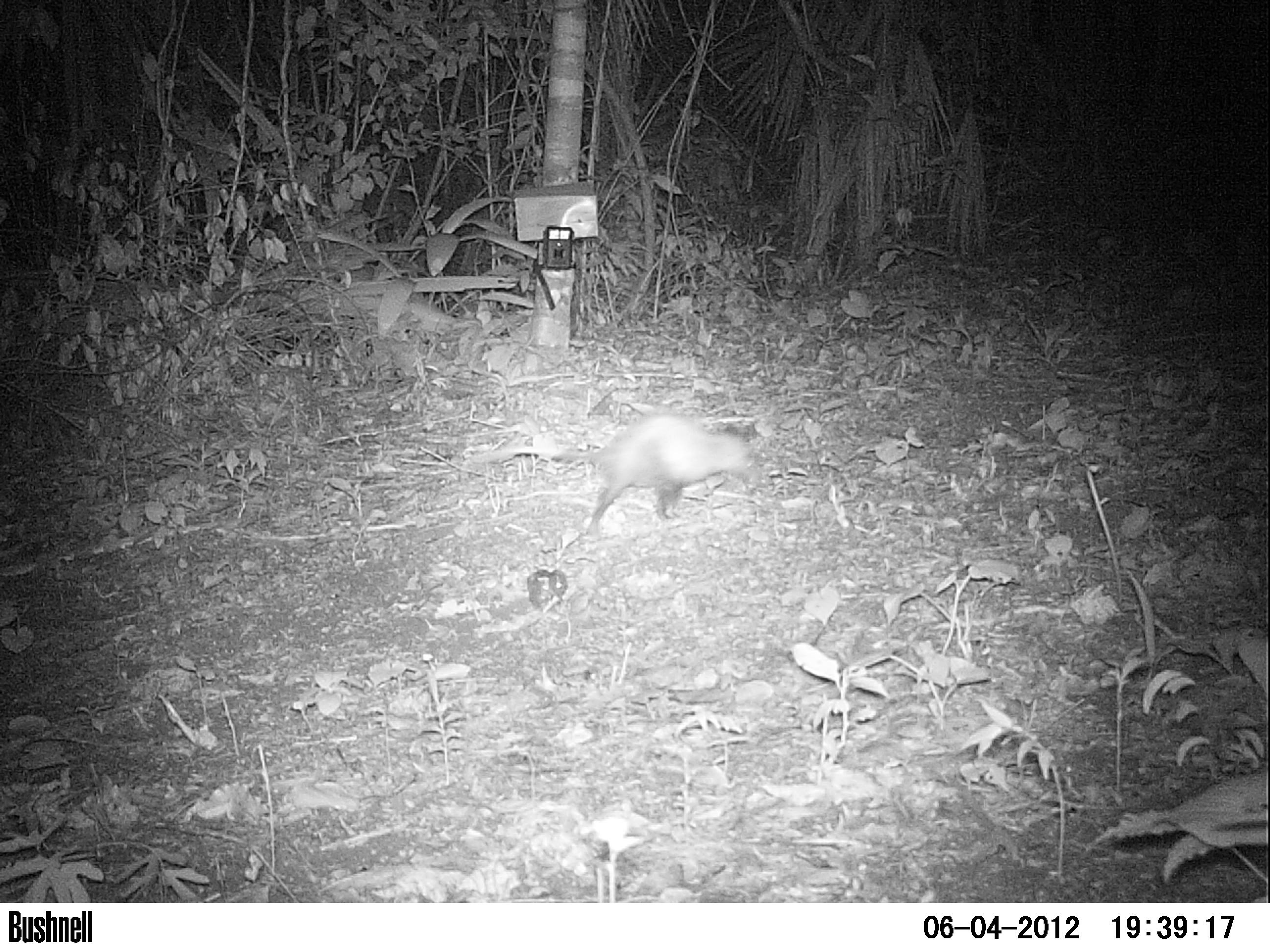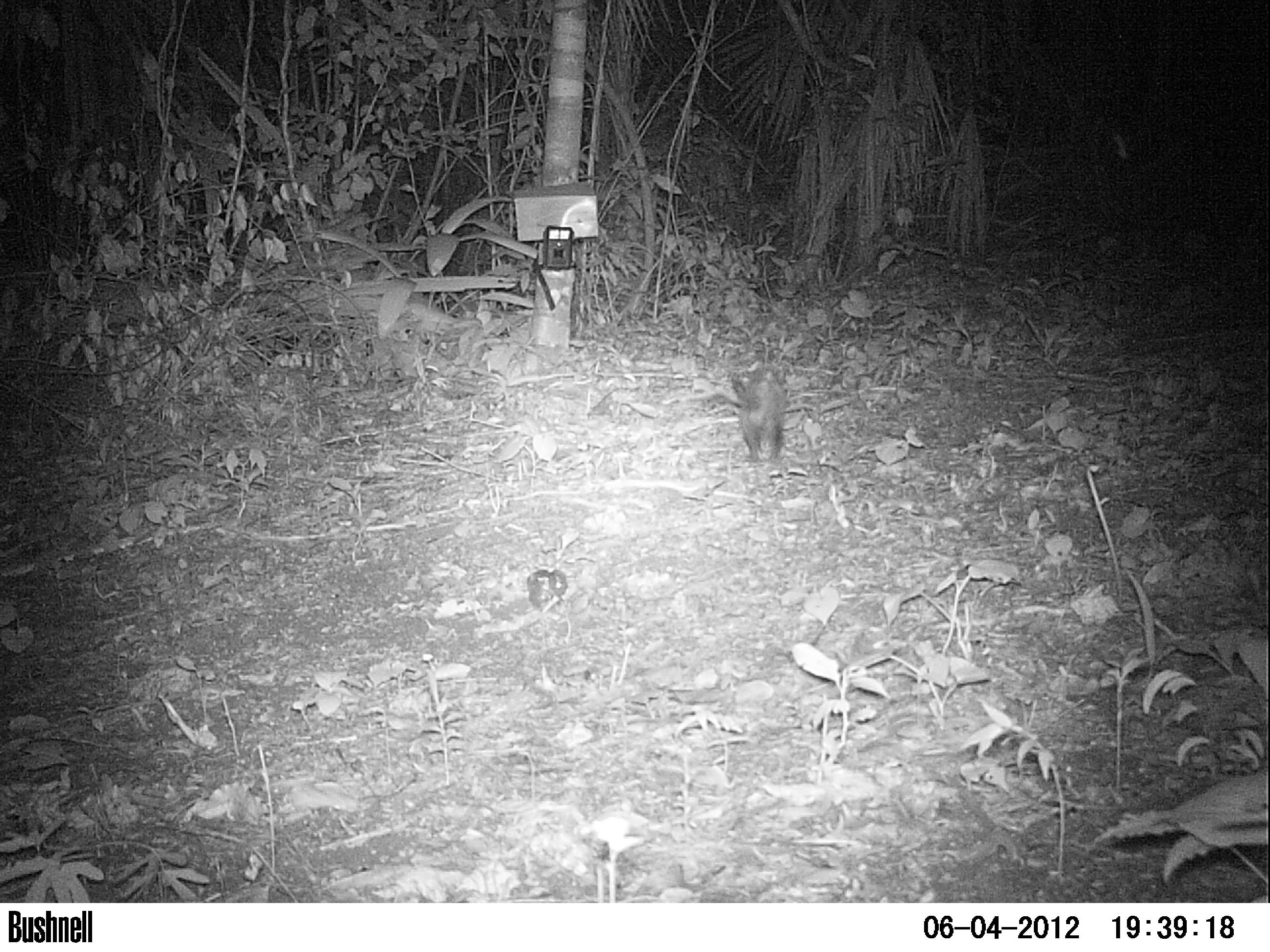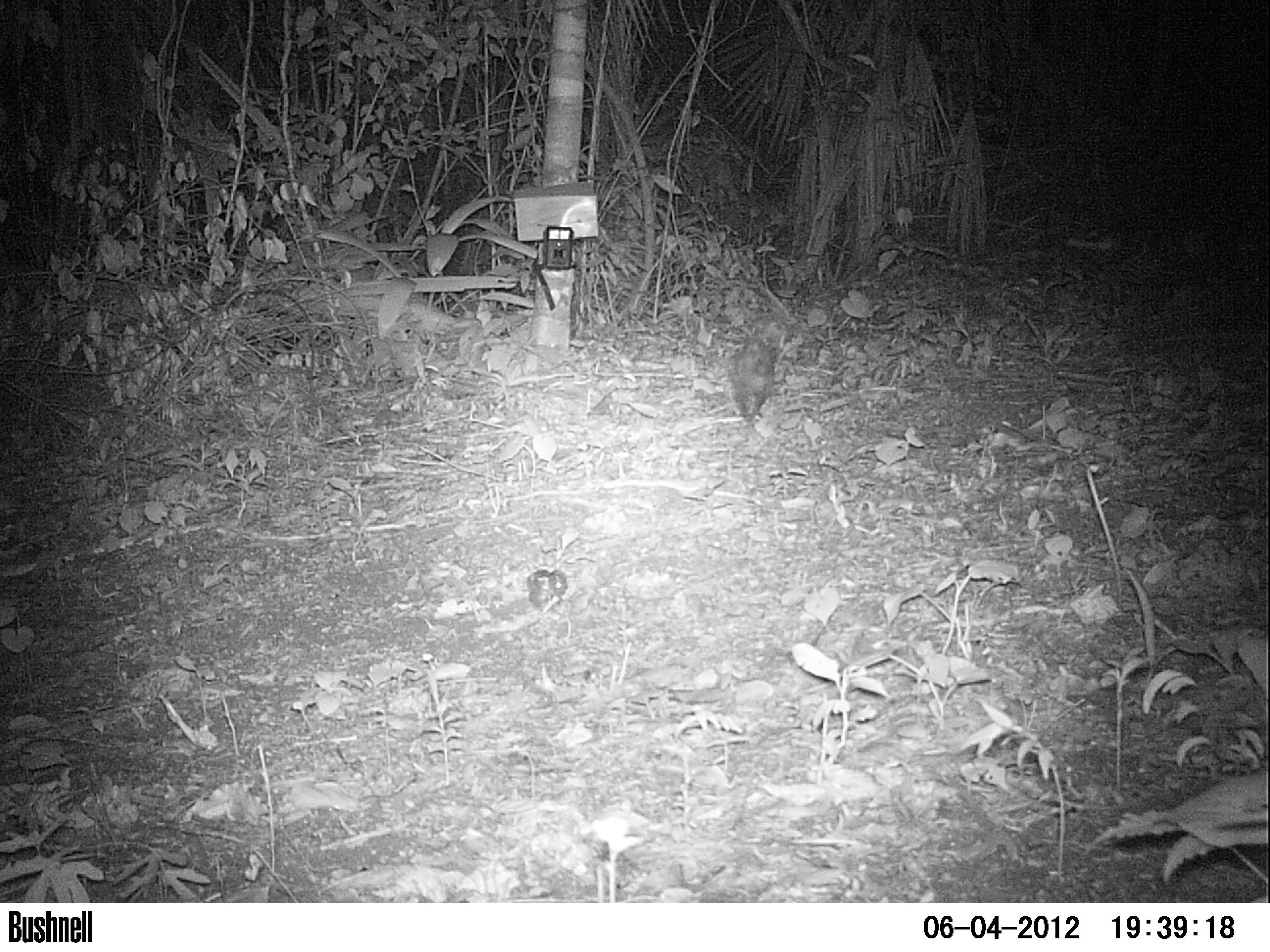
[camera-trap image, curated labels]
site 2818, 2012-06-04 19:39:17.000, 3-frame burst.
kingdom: Animalia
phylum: Chordata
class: Mammalia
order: Didelphimorphia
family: Didelphidae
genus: Didelphis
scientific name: Didelphis marsupialis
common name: southern opossum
Didelphis marsupialis (southern opossum), count 1, age adult.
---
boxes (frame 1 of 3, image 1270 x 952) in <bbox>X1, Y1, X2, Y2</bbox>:
didelphis marsupialis: <bbox>465, 413, 769, 544</bbox>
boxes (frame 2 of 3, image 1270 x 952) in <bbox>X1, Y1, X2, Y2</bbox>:
didelphis marsupialis: <bbox>728, 359, 792, 467</bbox>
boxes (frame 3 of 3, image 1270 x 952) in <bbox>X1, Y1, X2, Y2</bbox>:
didelphis marsupialis: <bbox>729, 334, 777, 435</bbox>